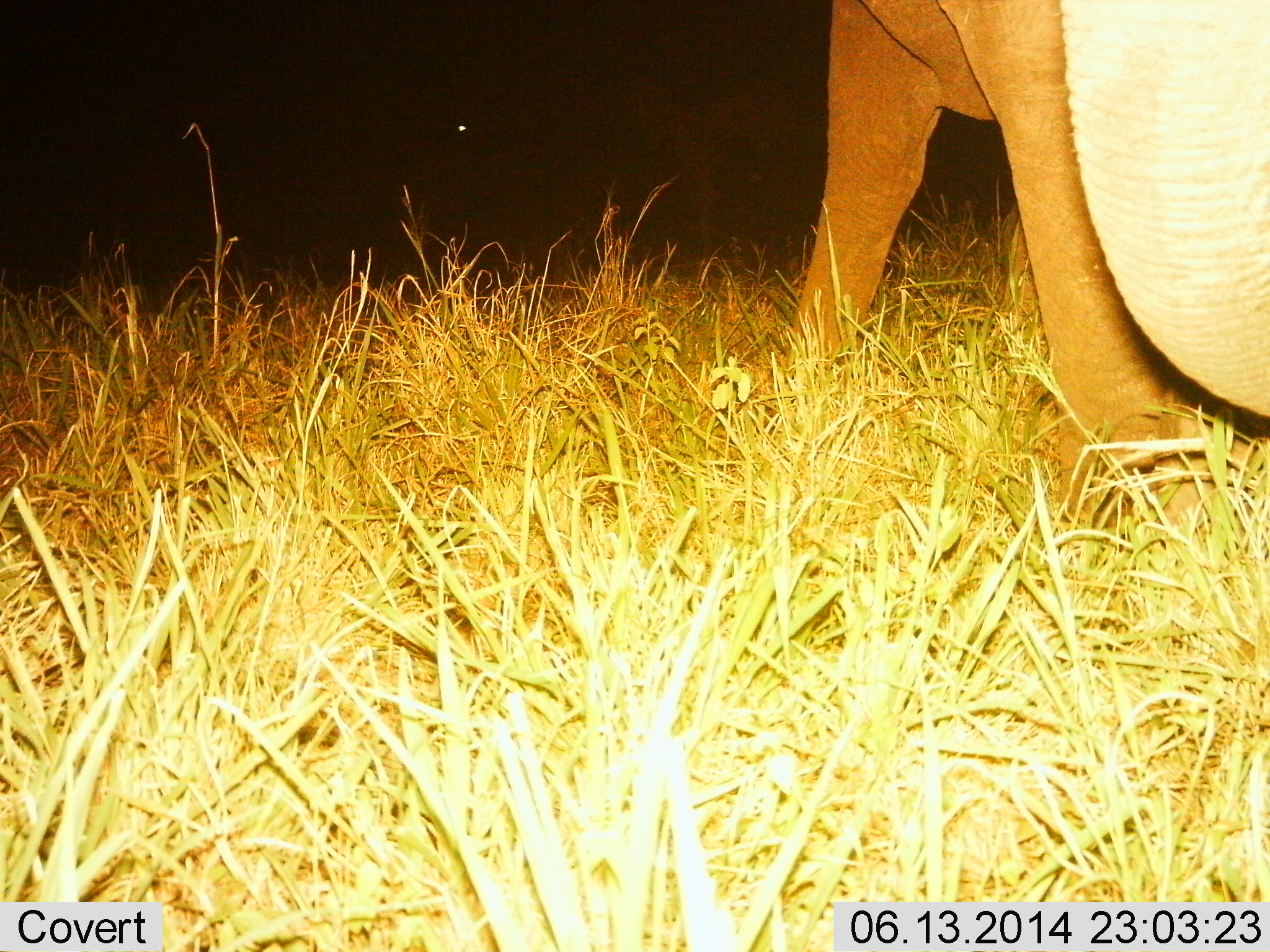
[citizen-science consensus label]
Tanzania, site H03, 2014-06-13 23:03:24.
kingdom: Animalia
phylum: Chordata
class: Mammalia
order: Proboscidea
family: Elephantidae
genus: Loxodonta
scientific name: Loxodonta africana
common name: african bush elephant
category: elephant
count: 1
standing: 50%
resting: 0%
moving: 50%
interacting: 0%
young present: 0%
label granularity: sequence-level